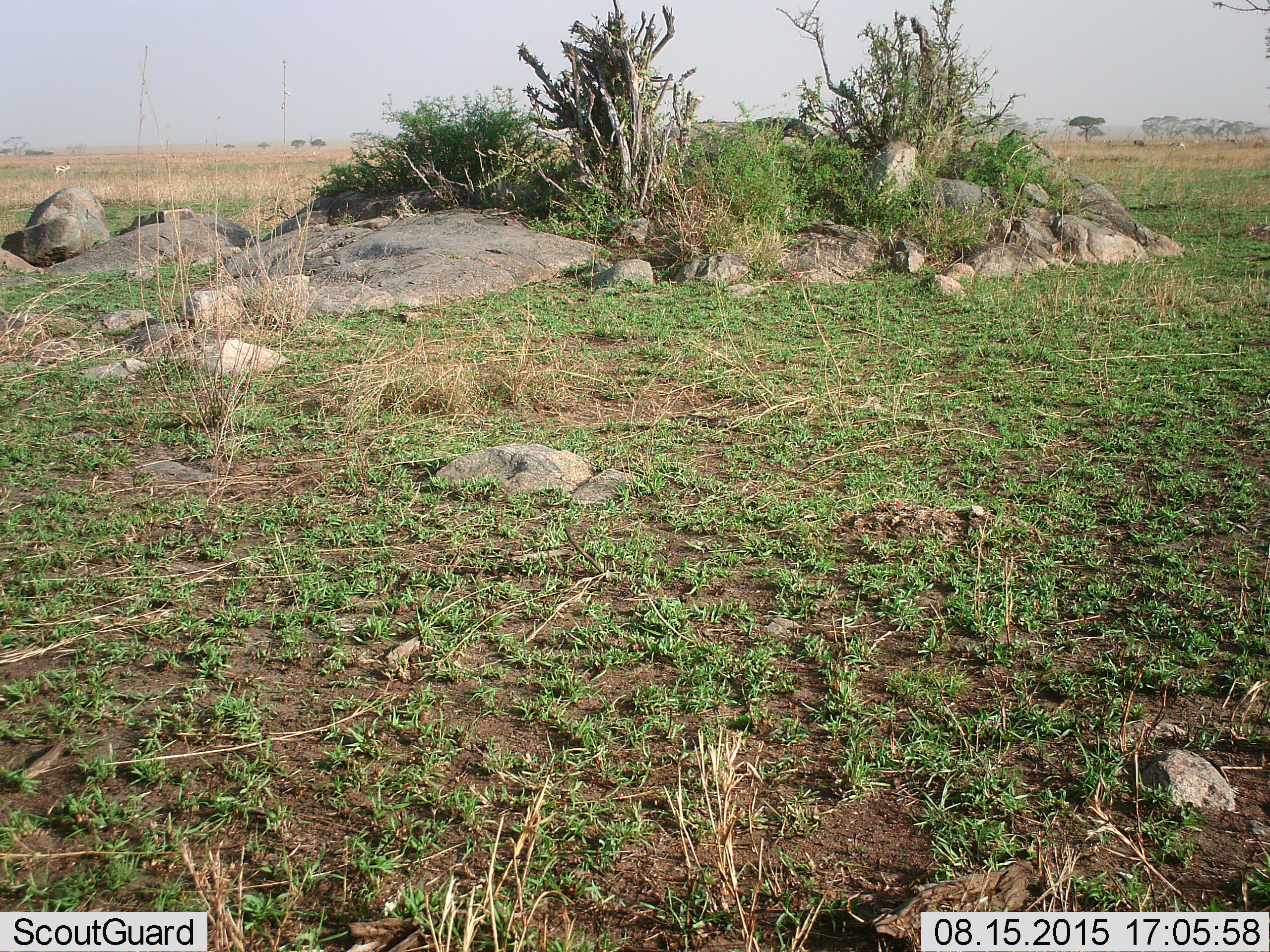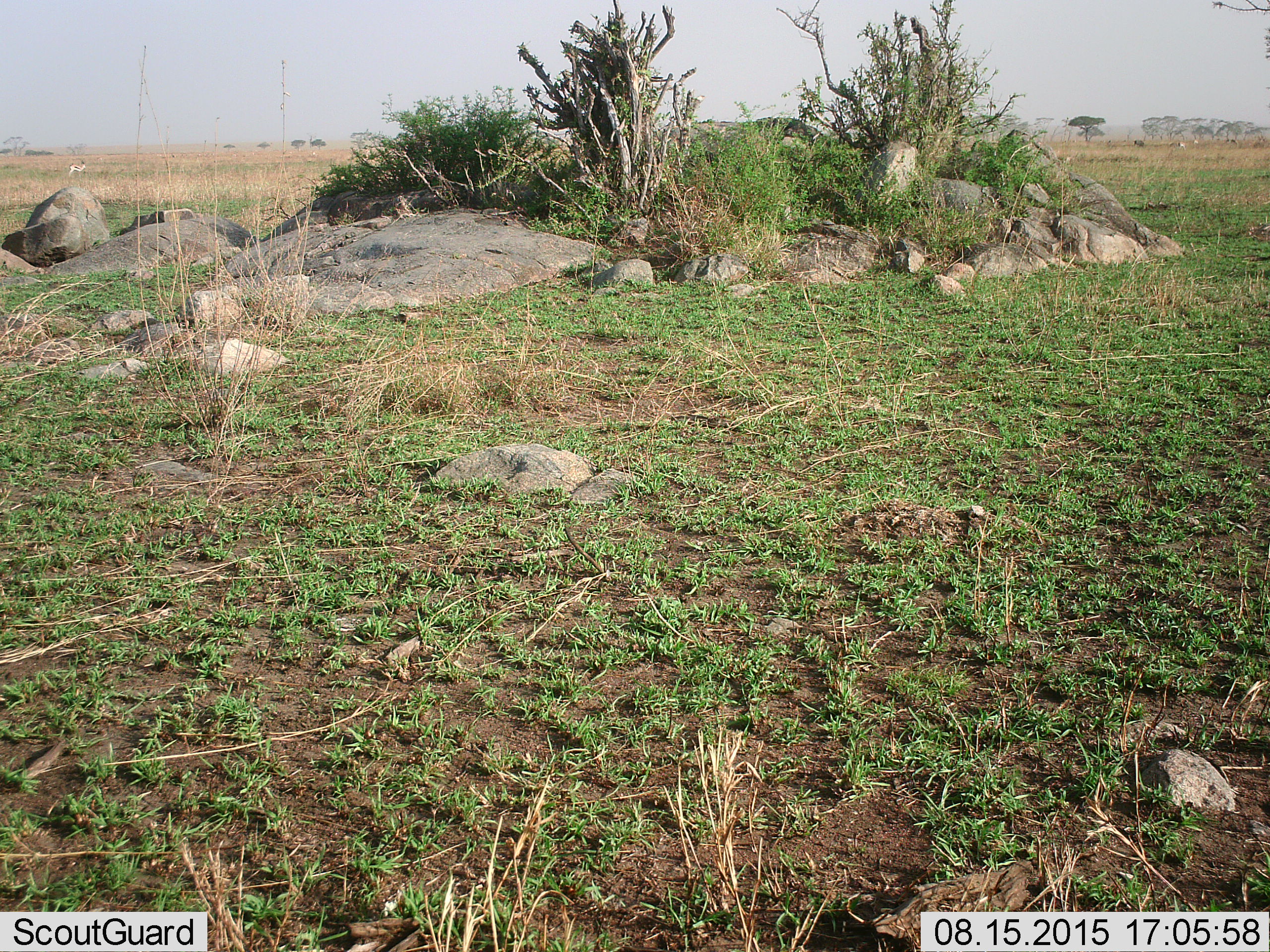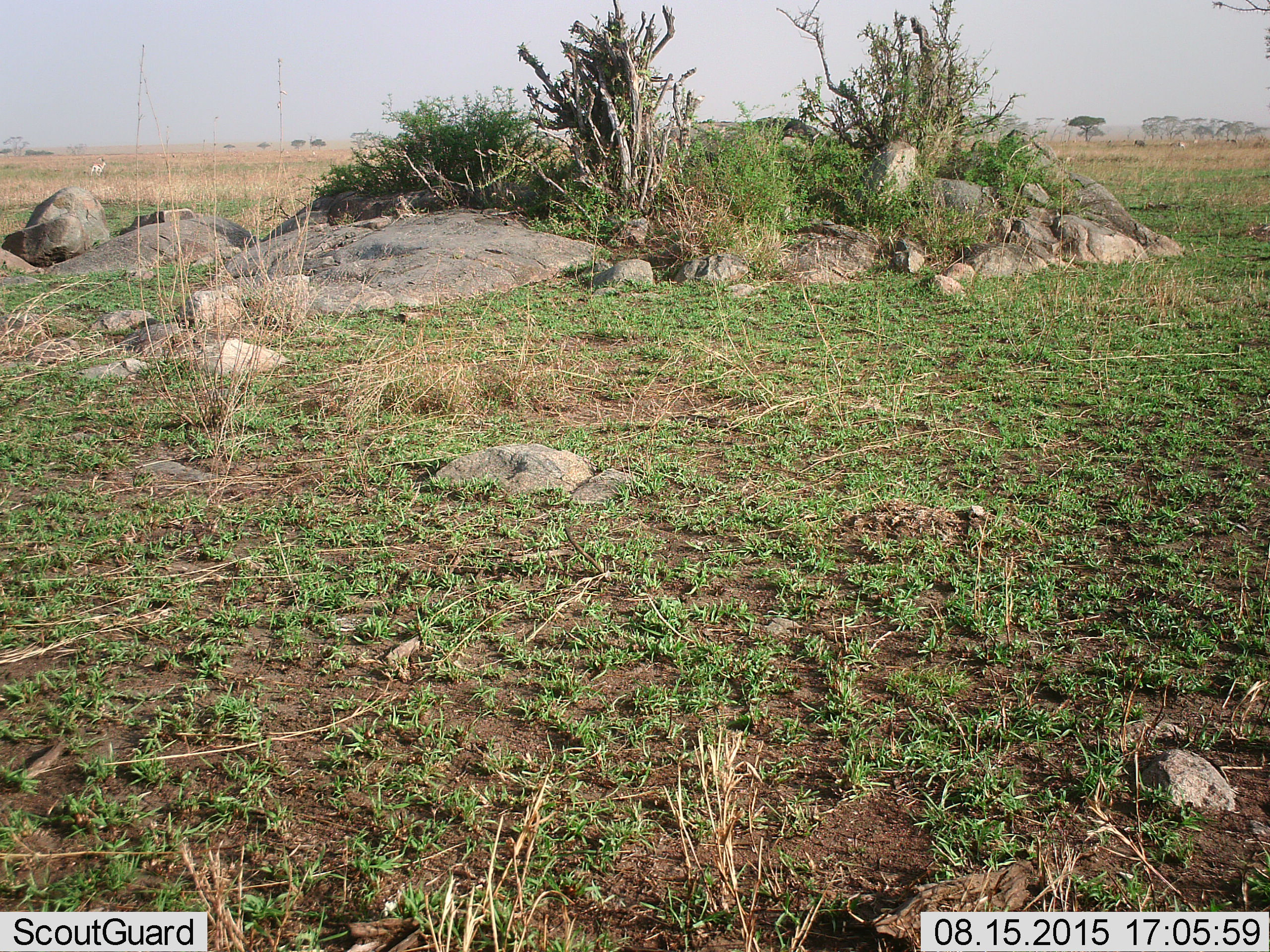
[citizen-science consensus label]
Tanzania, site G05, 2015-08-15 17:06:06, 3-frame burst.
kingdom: Animalia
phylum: Chordata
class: Mammalia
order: Artiodactyla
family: Bovidae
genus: Eudorcas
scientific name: Eudorcas thomsonii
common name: thomson's gazelle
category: gazellethomsons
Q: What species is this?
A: Gazellethomsons (thomson's gazelle) (Eudorcas thomsonii).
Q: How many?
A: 4.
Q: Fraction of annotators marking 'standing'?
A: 50%.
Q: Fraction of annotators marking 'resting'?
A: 0%.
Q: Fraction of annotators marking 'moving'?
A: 80%.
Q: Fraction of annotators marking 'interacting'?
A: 0%.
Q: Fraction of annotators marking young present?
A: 0%.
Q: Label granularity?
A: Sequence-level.